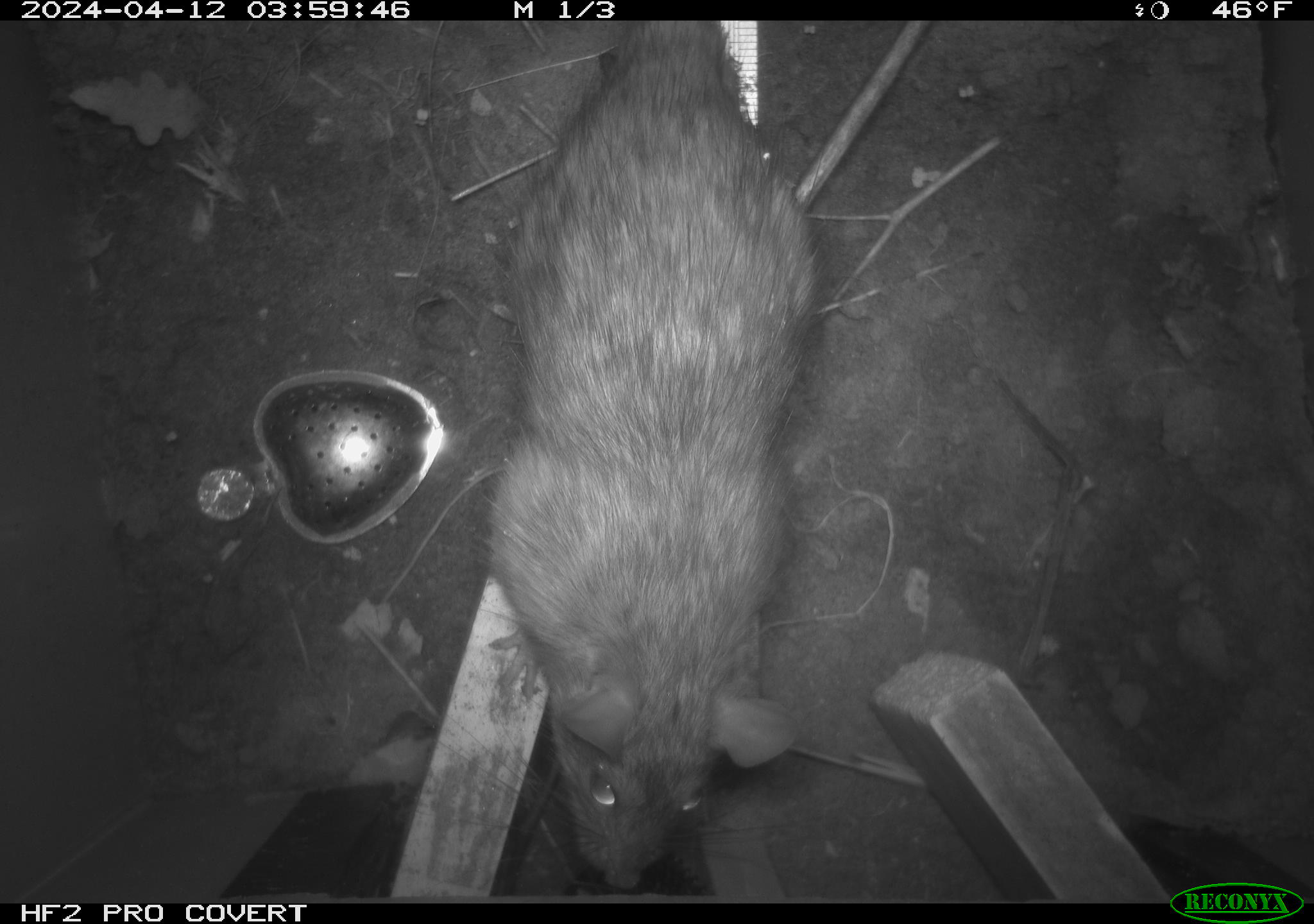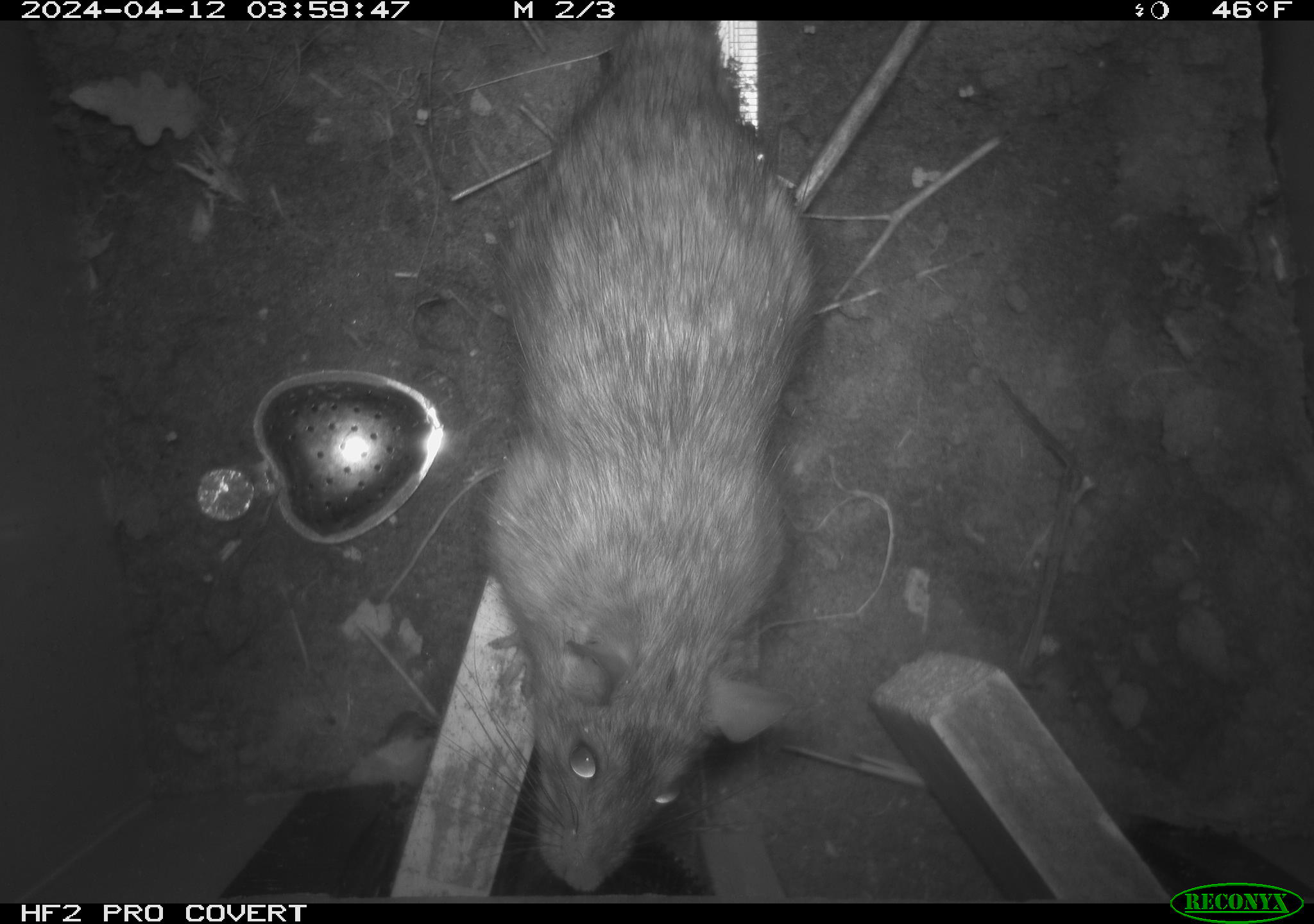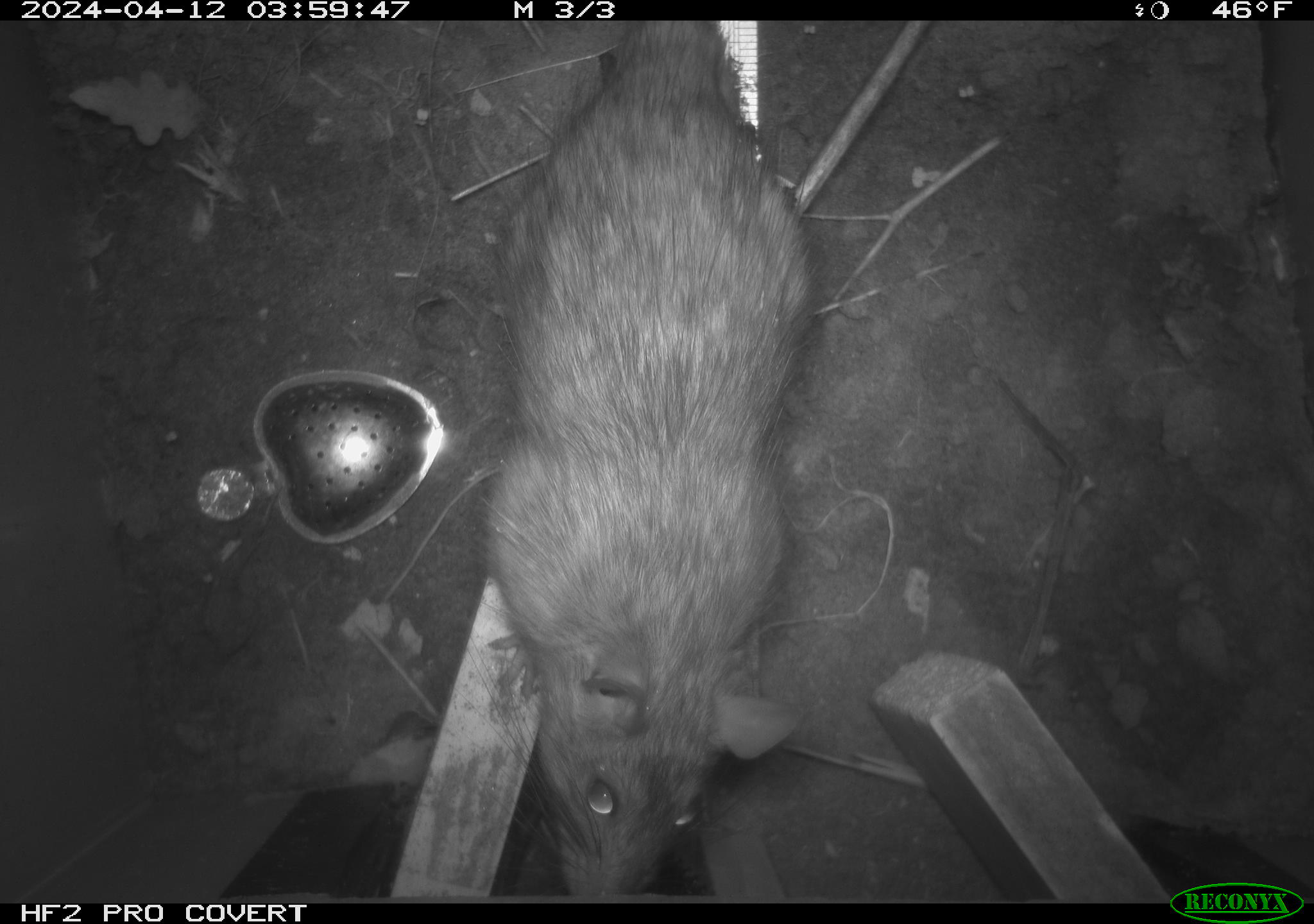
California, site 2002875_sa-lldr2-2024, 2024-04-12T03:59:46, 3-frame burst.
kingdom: Animalia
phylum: Chordata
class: Mammalia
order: Rodentia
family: Muridae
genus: Rattus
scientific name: Rattus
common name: rat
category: rattus species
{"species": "rattus species (rat) (Rattus)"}